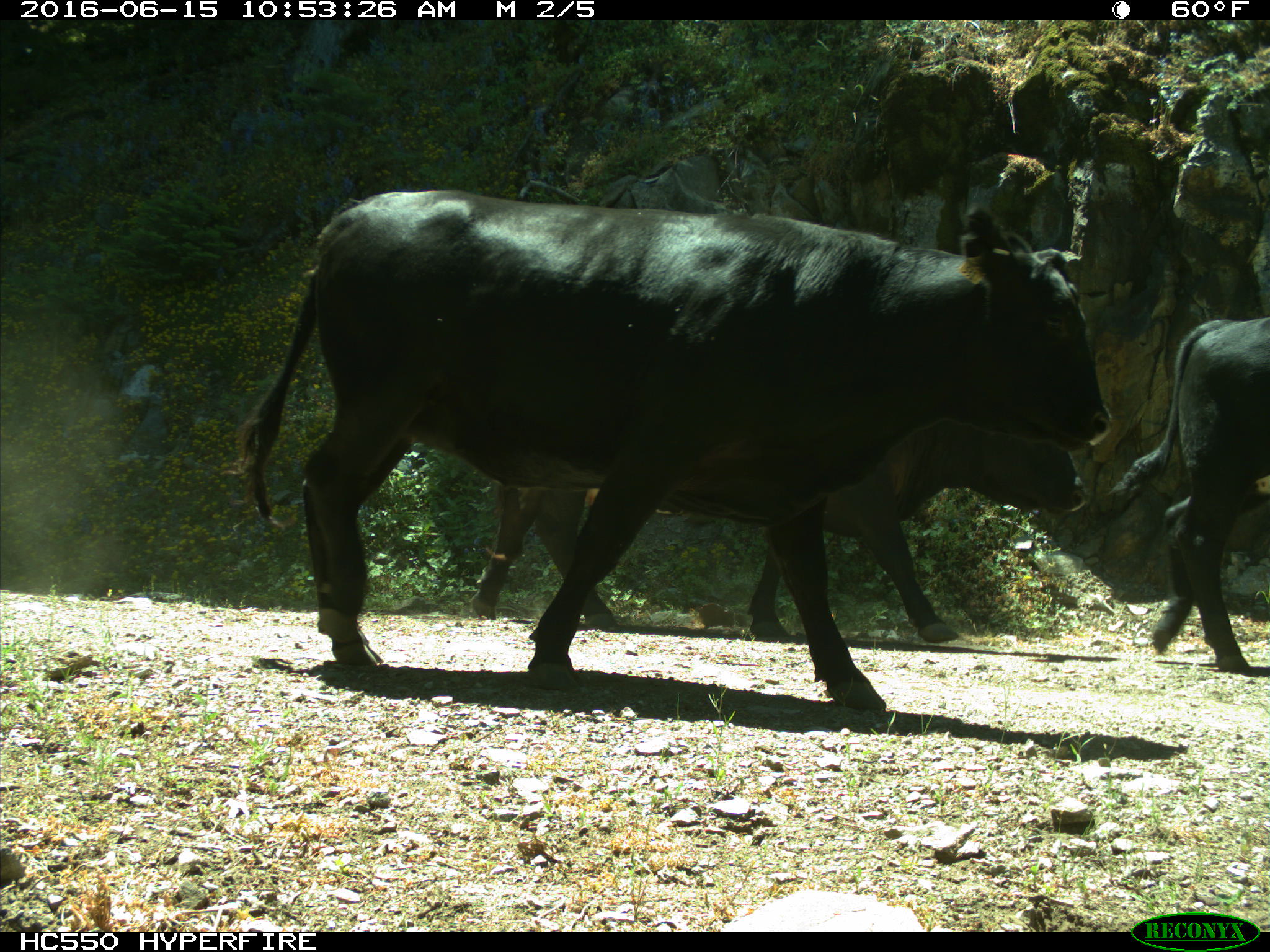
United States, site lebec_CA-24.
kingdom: Animalia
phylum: Chordata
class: Mammalia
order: Artiodactyla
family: Bovidae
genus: Bos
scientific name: Bos taurus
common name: domestic cow